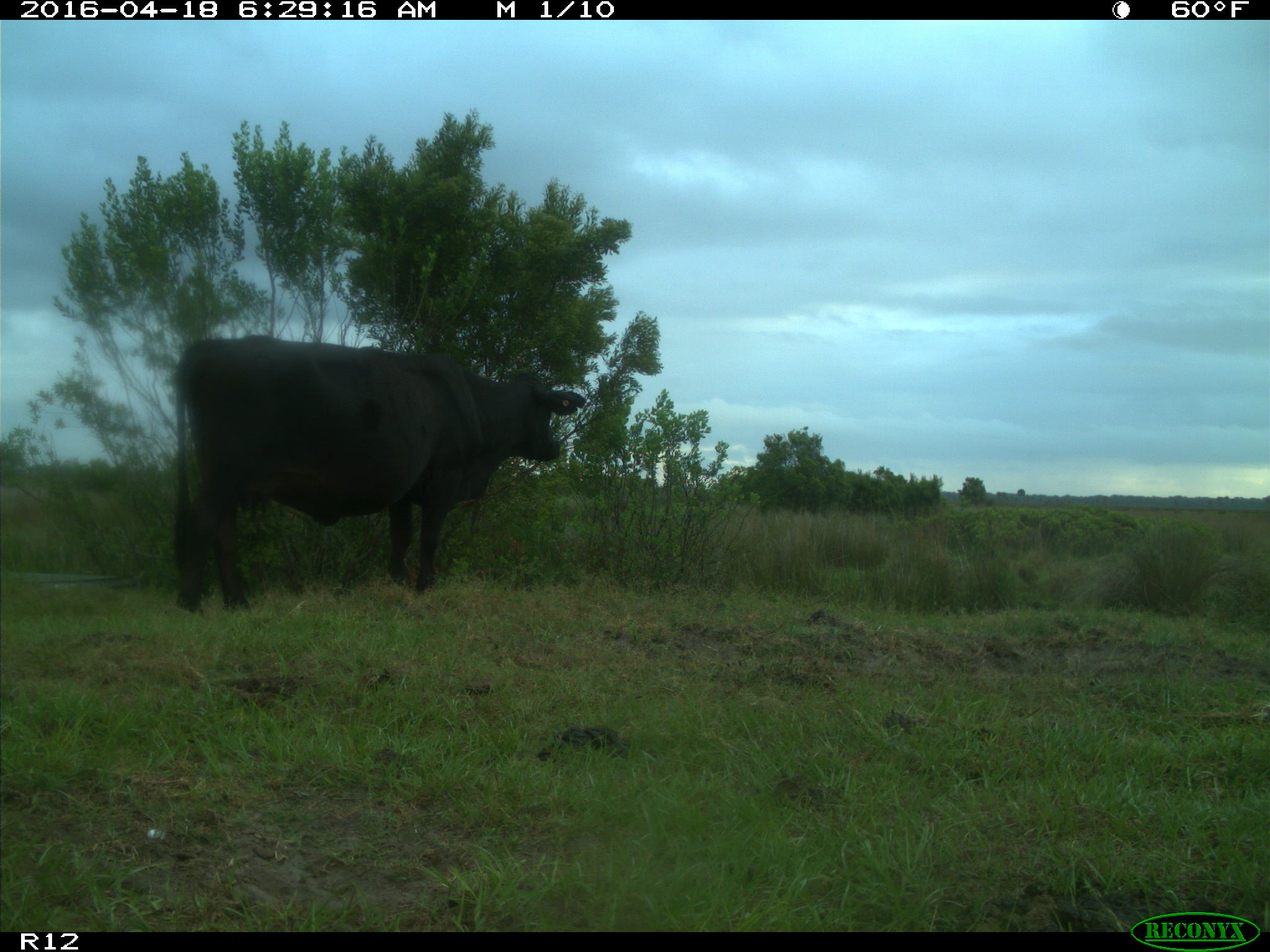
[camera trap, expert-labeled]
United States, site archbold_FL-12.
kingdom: Animalia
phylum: Chordata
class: Mammalia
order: Artiodactyla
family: Bovidae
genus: Bos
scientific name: Bos taurus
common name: domestic cow